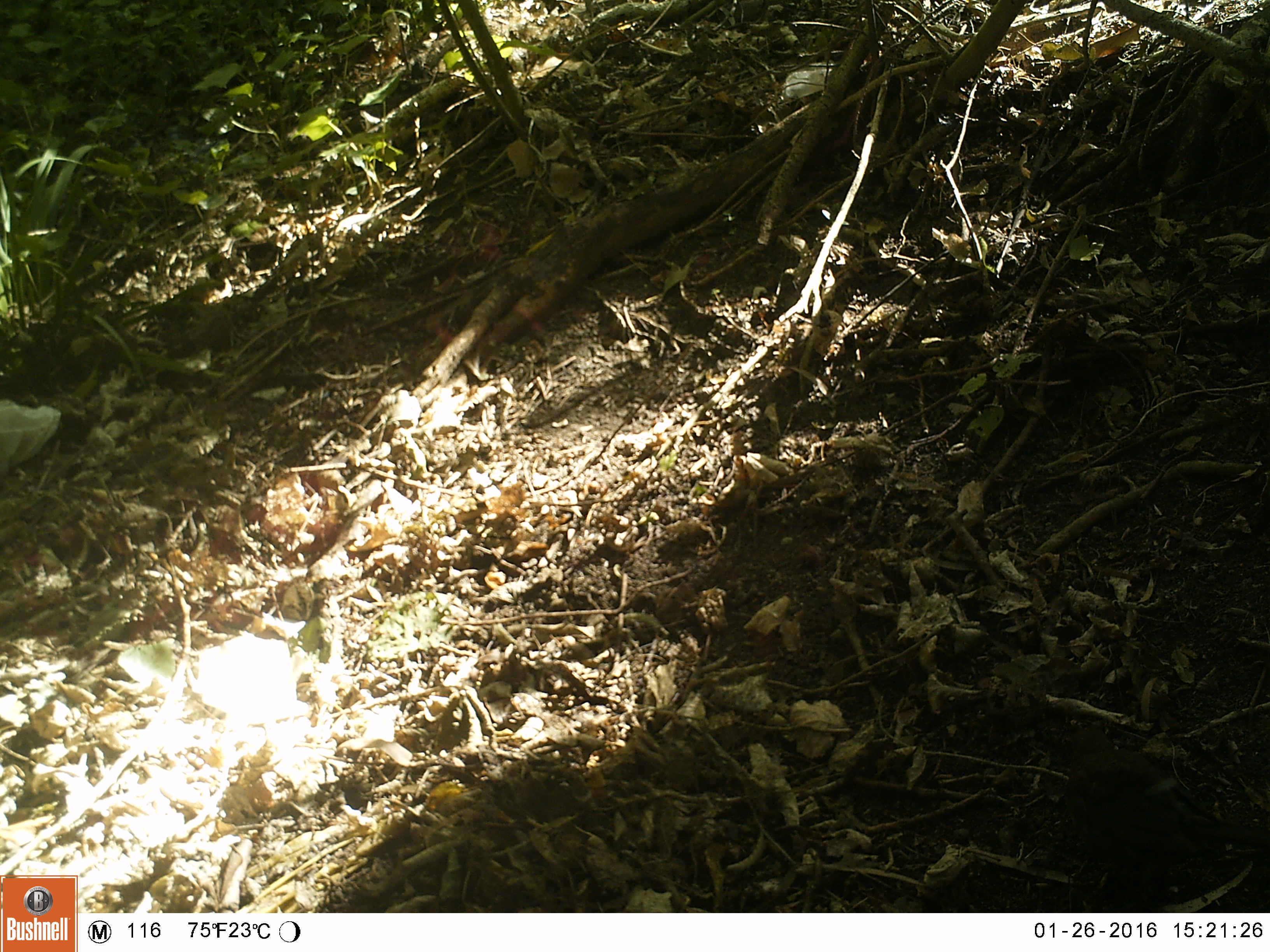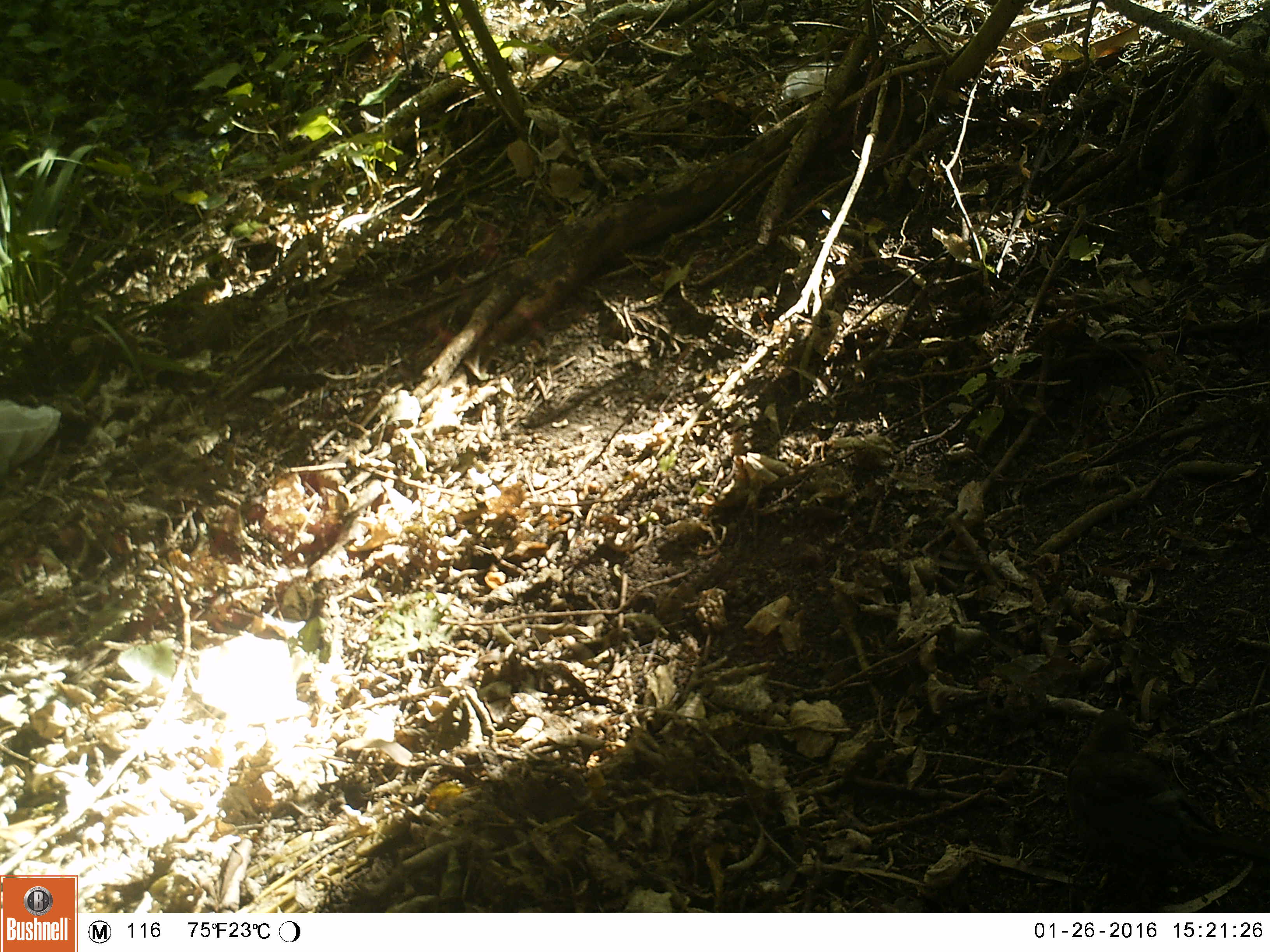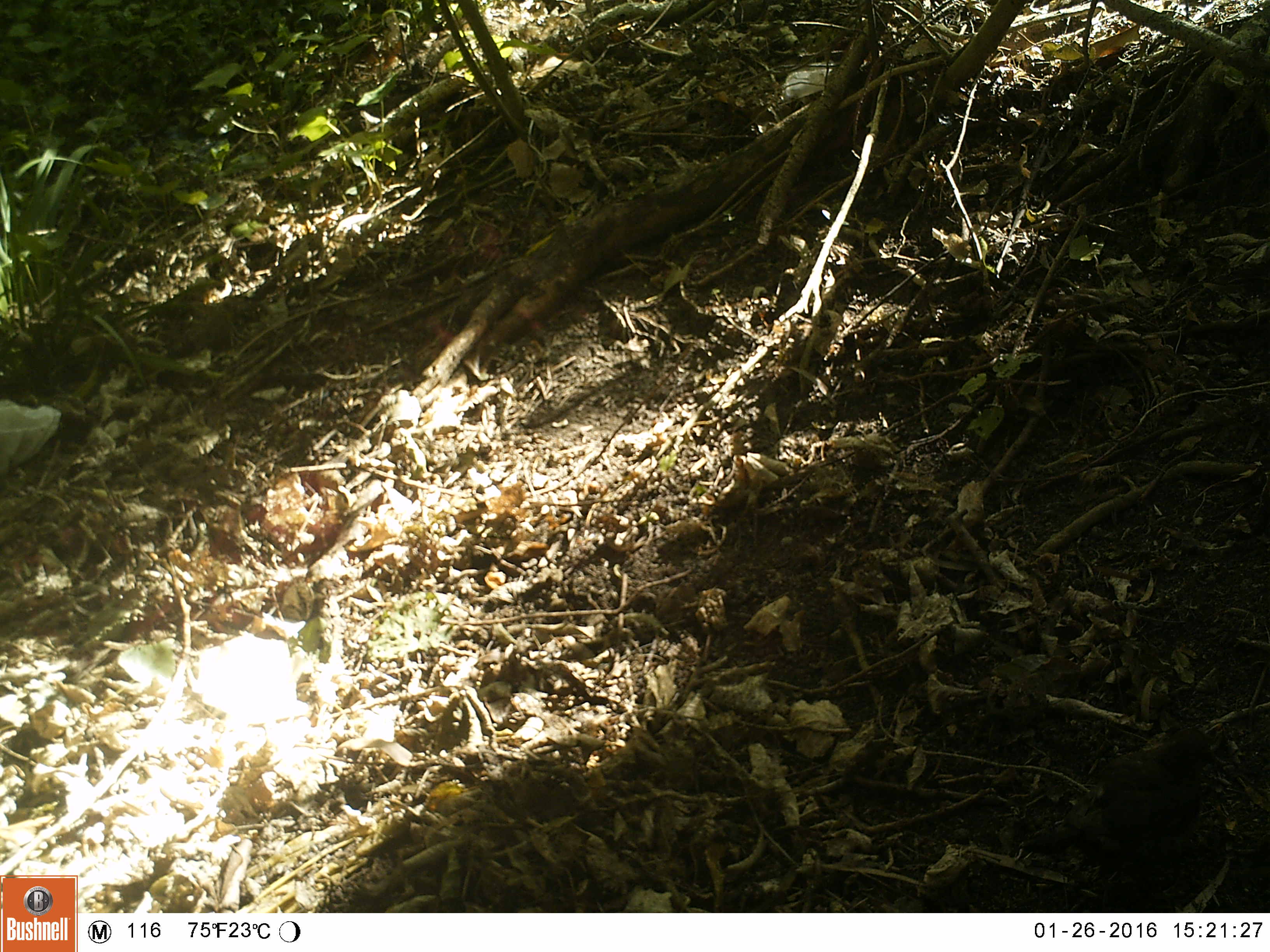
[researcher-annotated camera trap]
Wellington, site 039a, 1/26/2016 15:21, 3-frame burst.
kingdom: Animalia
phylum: Chordata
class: Aves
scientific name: Aves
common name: bird